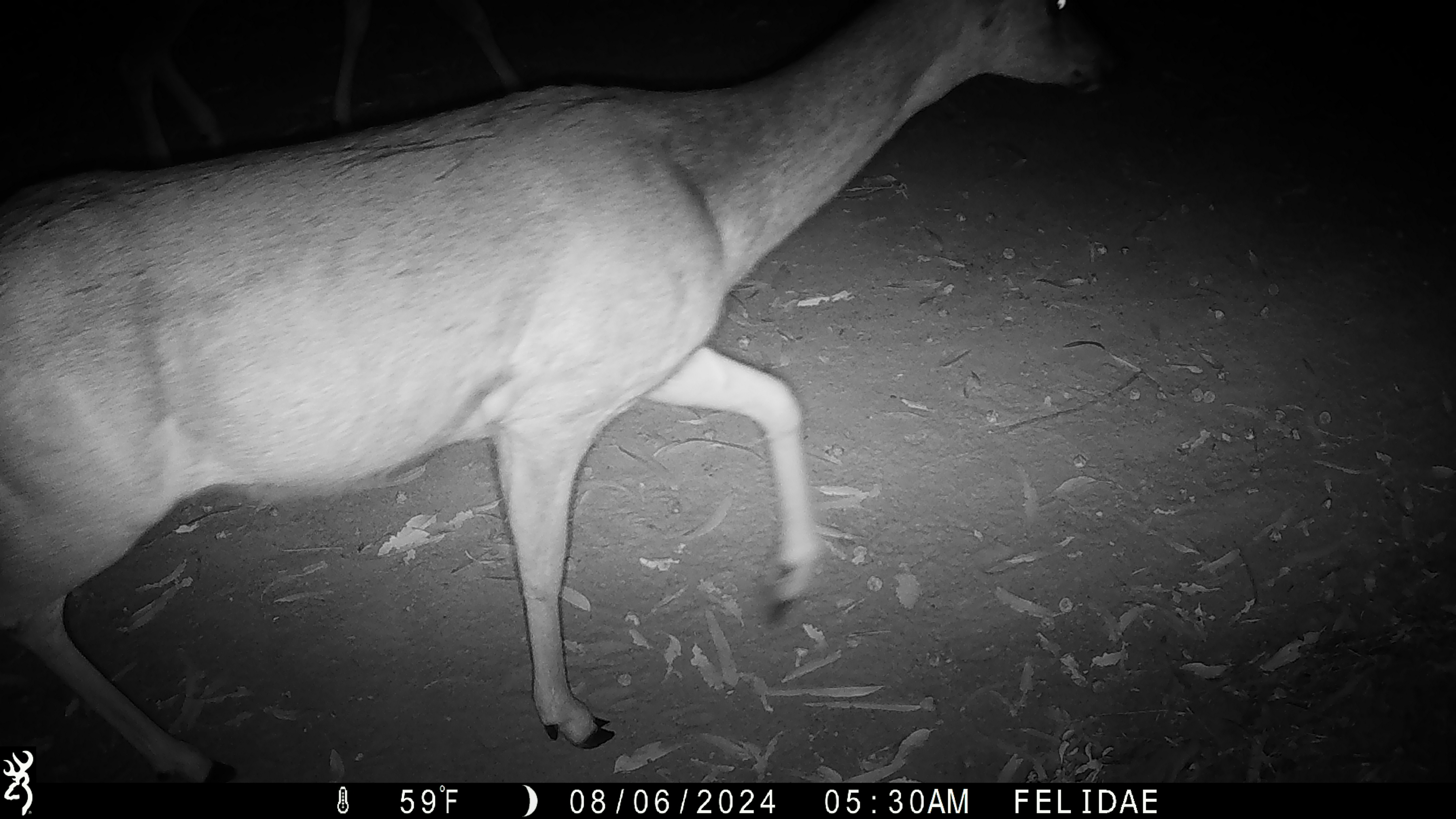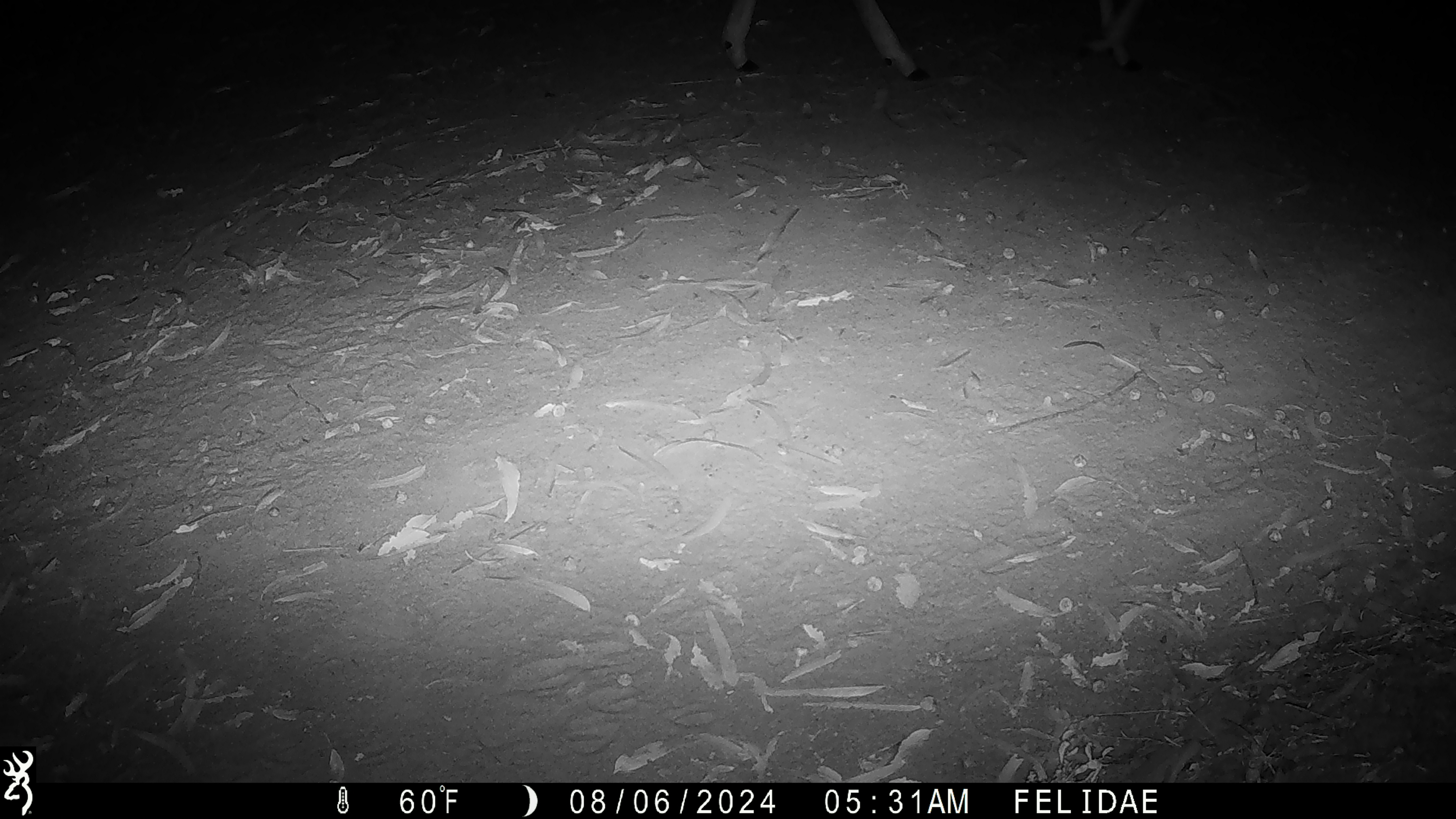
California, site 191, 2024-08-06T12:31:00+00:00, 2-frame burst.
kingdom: Animalia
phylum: Chordata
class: Mammalia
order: Artiodactyla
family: Cervidae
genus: Odocoileus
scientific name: Odocoileus hemionus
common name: mule deer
Mule deer (Odocoileus hemionus).